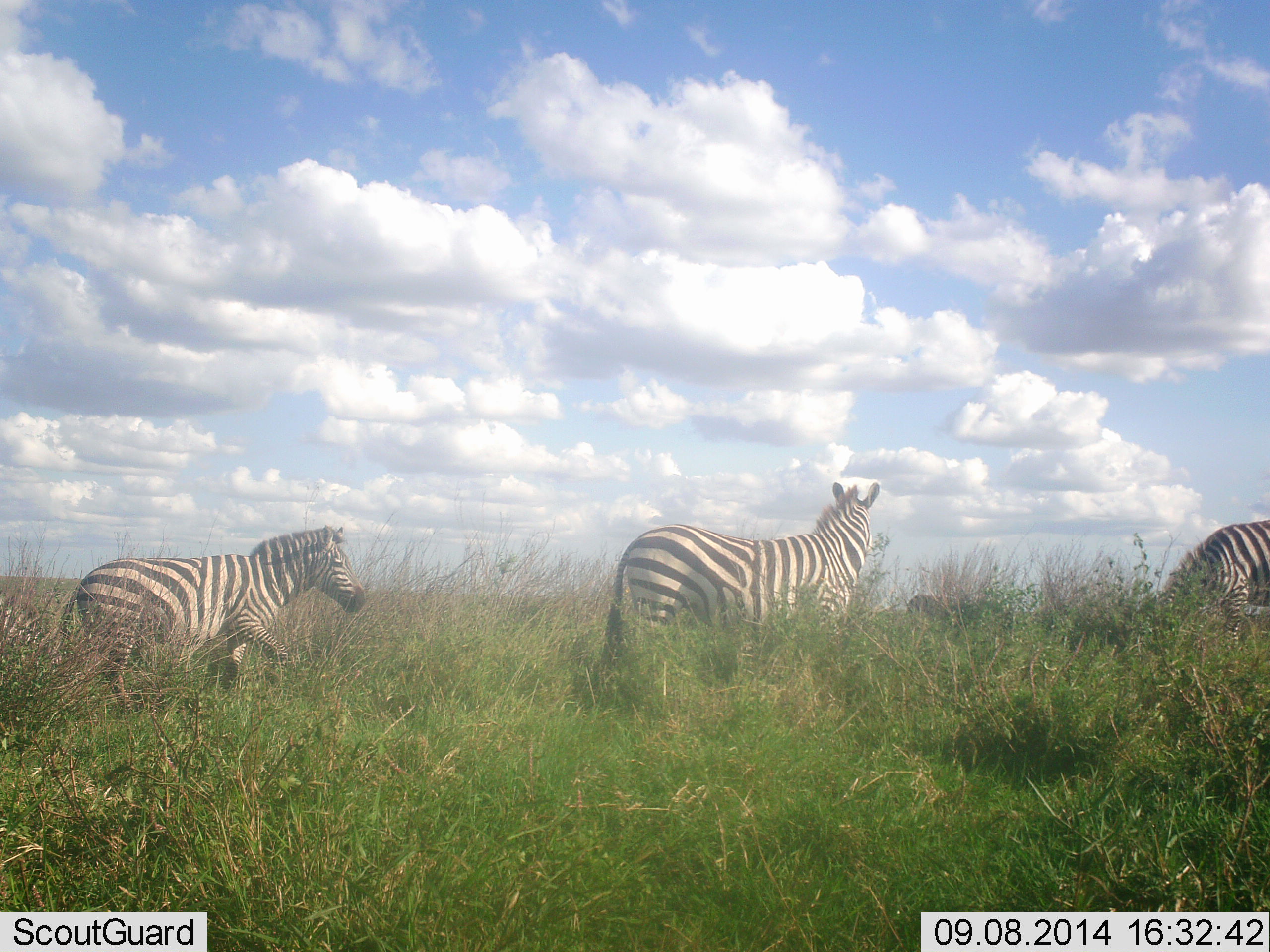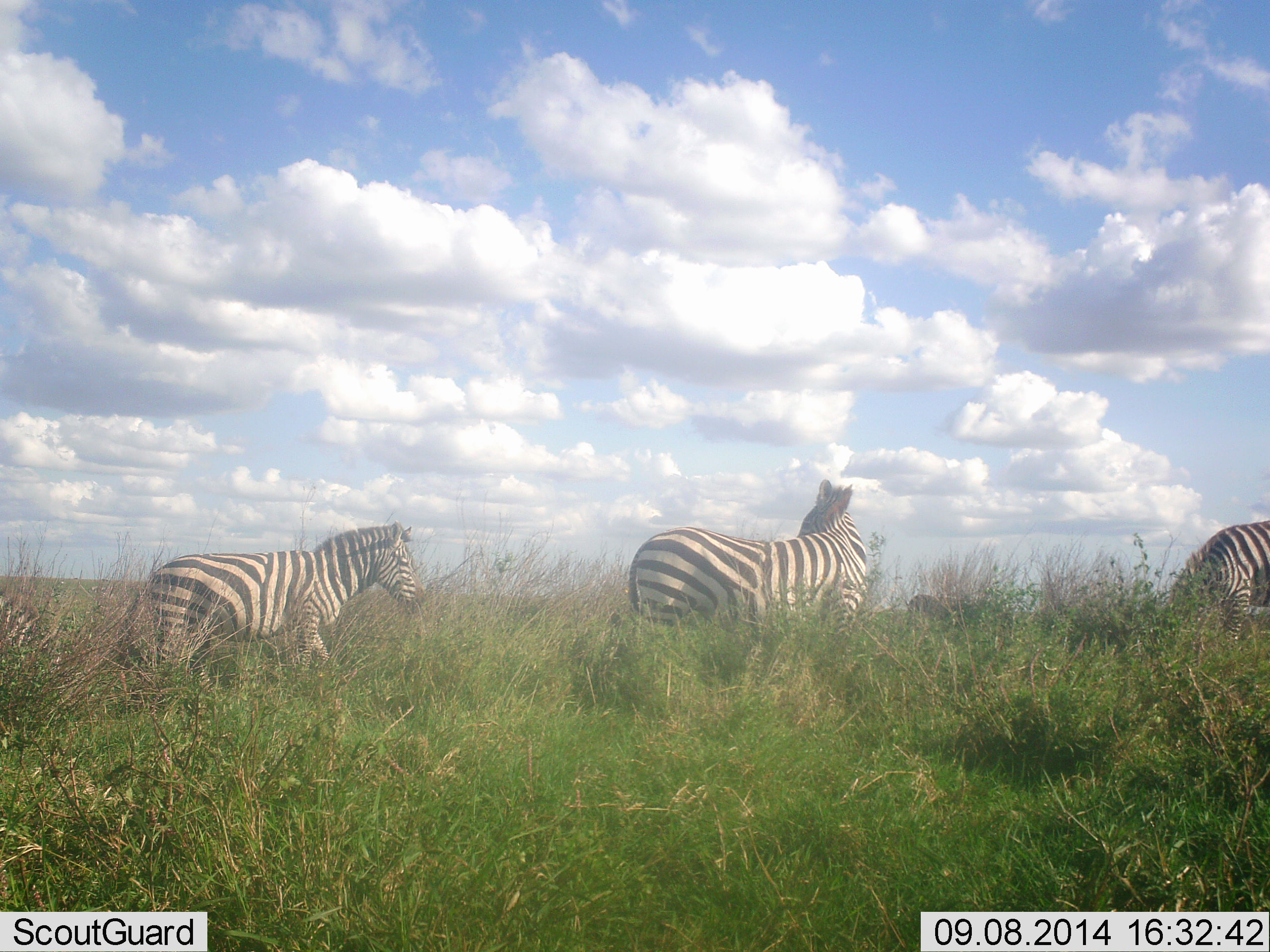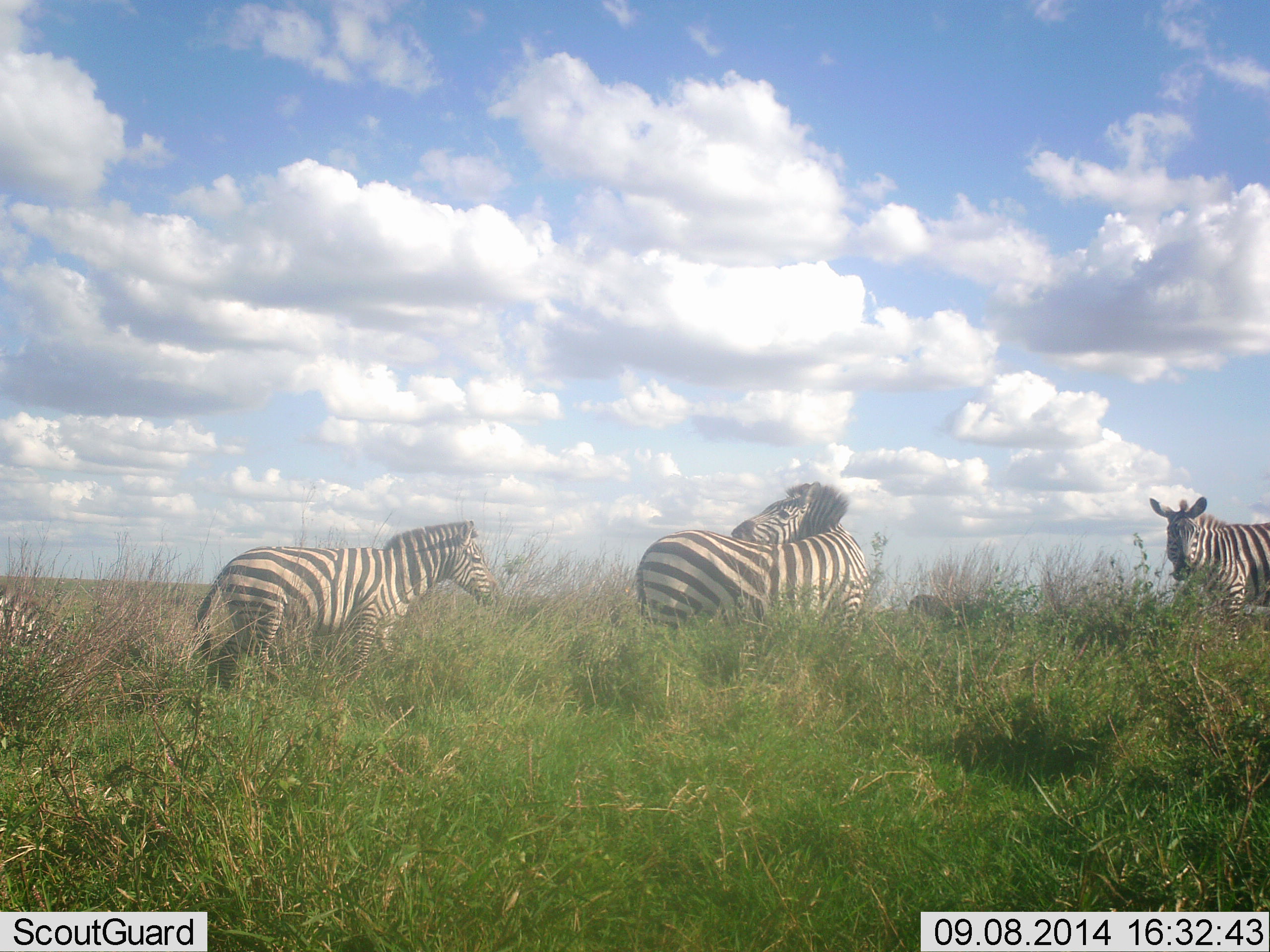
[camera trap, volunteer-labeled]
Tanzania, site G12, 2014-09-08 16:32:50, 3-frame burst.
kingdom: Animalia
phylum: Chordata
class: Mammalia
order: Perissodactyla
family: Equidae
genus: Equus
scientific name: Equus quagga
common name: plains zebra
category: zebra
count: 4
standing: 70%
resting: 0%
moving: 80%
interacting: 0%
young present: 0%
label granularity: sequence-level